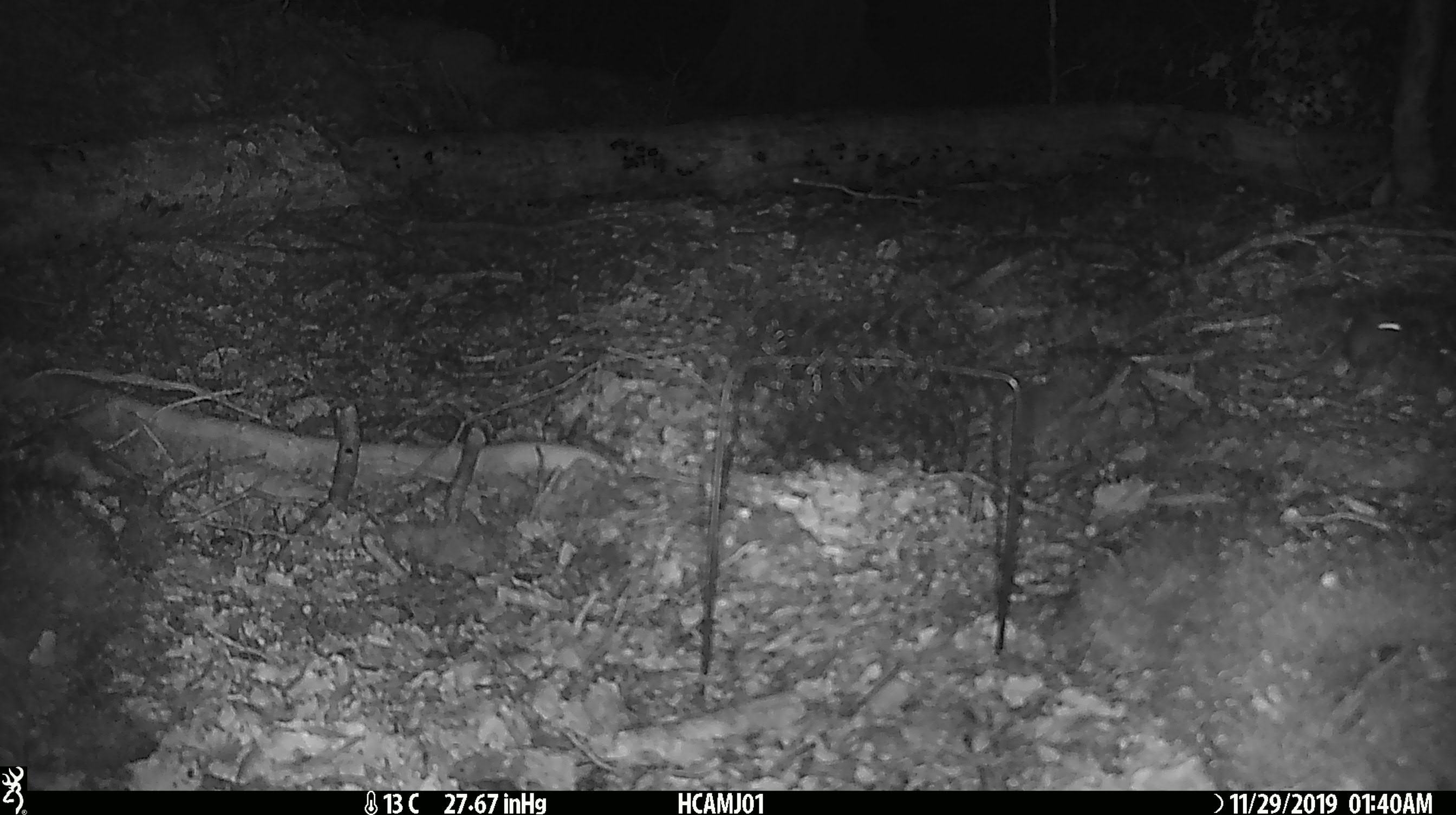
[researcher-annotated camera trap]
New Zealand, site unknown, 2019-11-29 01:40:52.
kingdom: Animalia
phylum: Chordata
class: Mammalia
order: Rodentia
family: Muridae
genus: Mus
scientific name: Mus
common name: mouse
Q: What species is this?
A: Mouse (Mus).